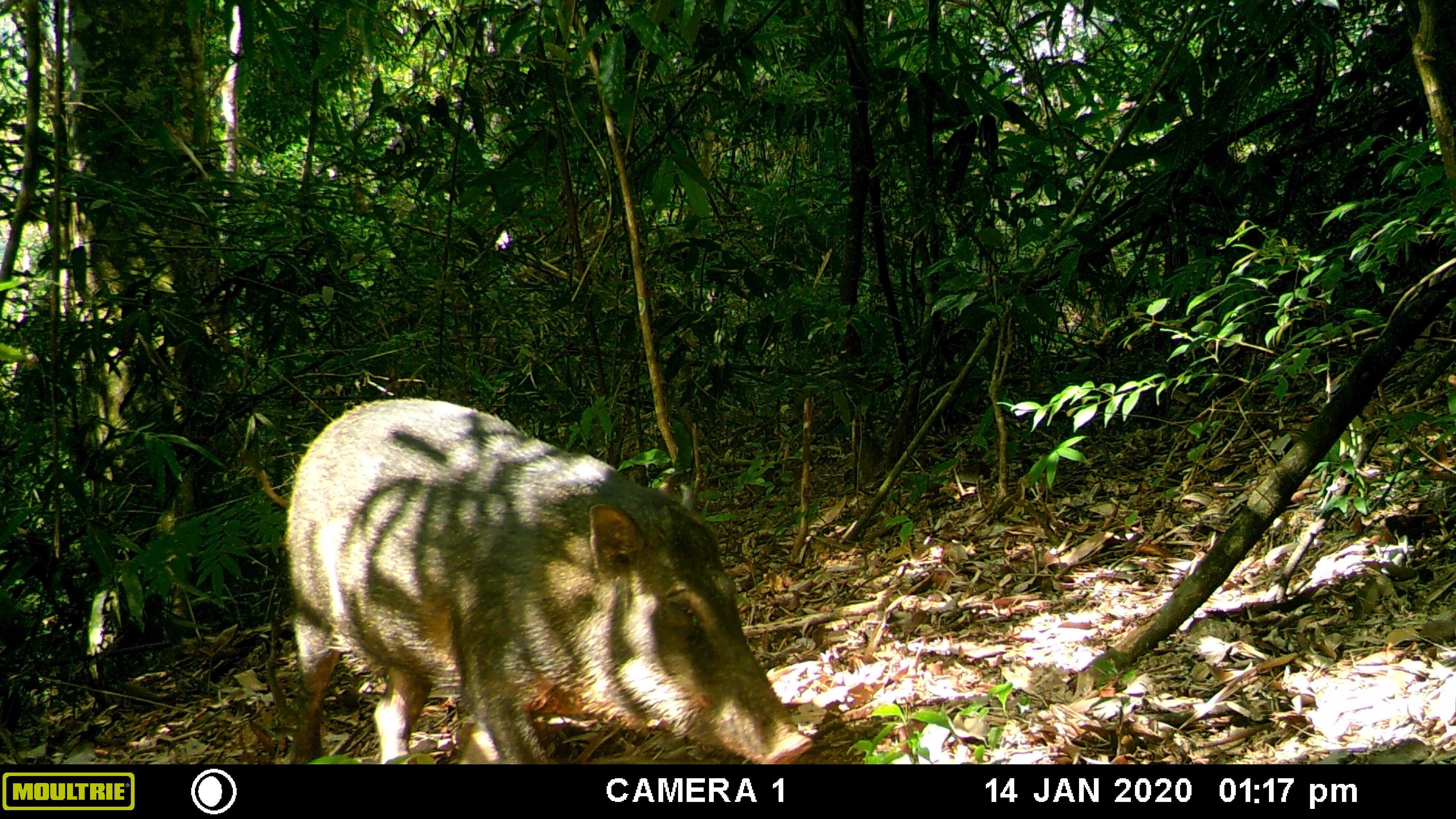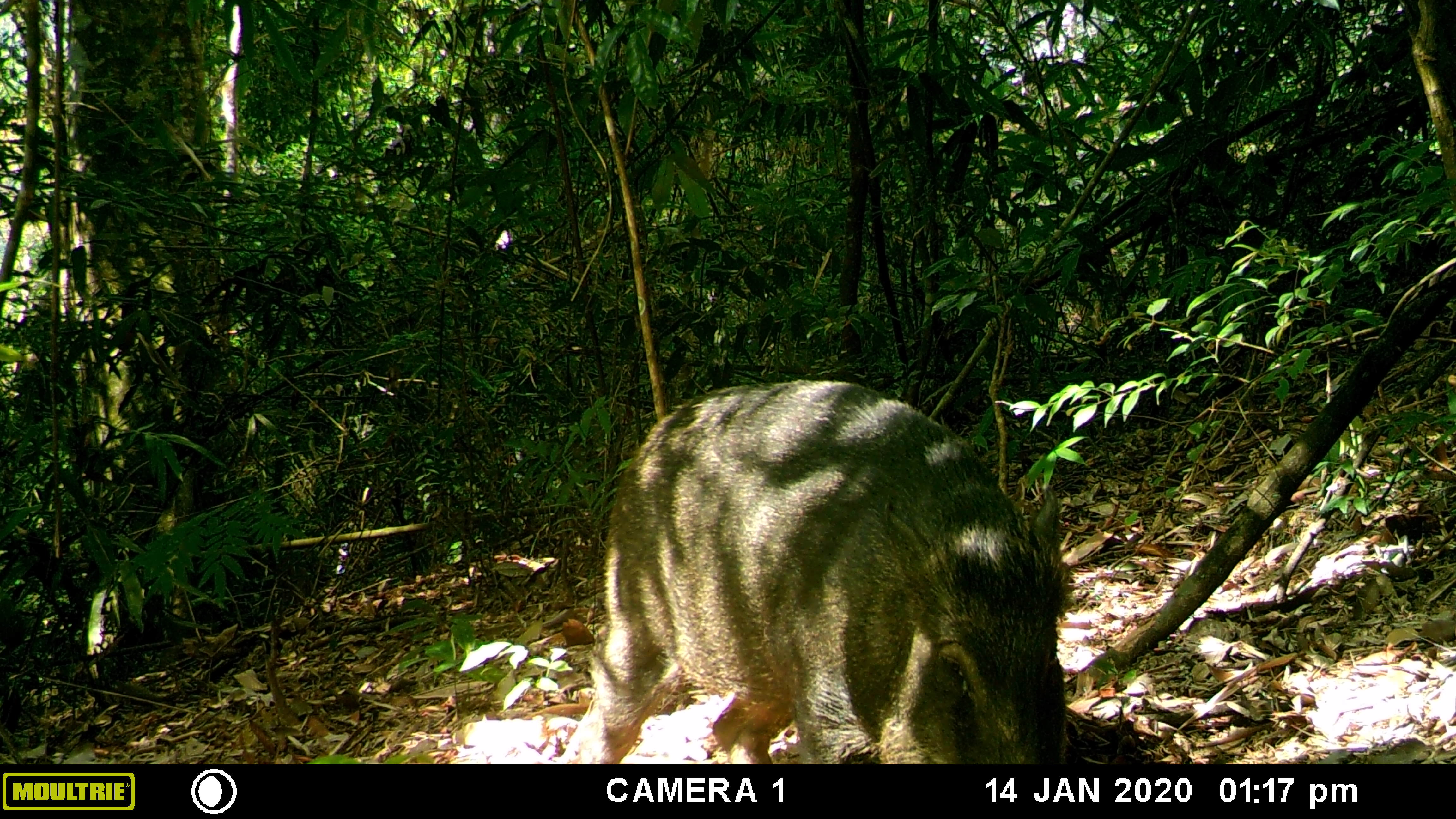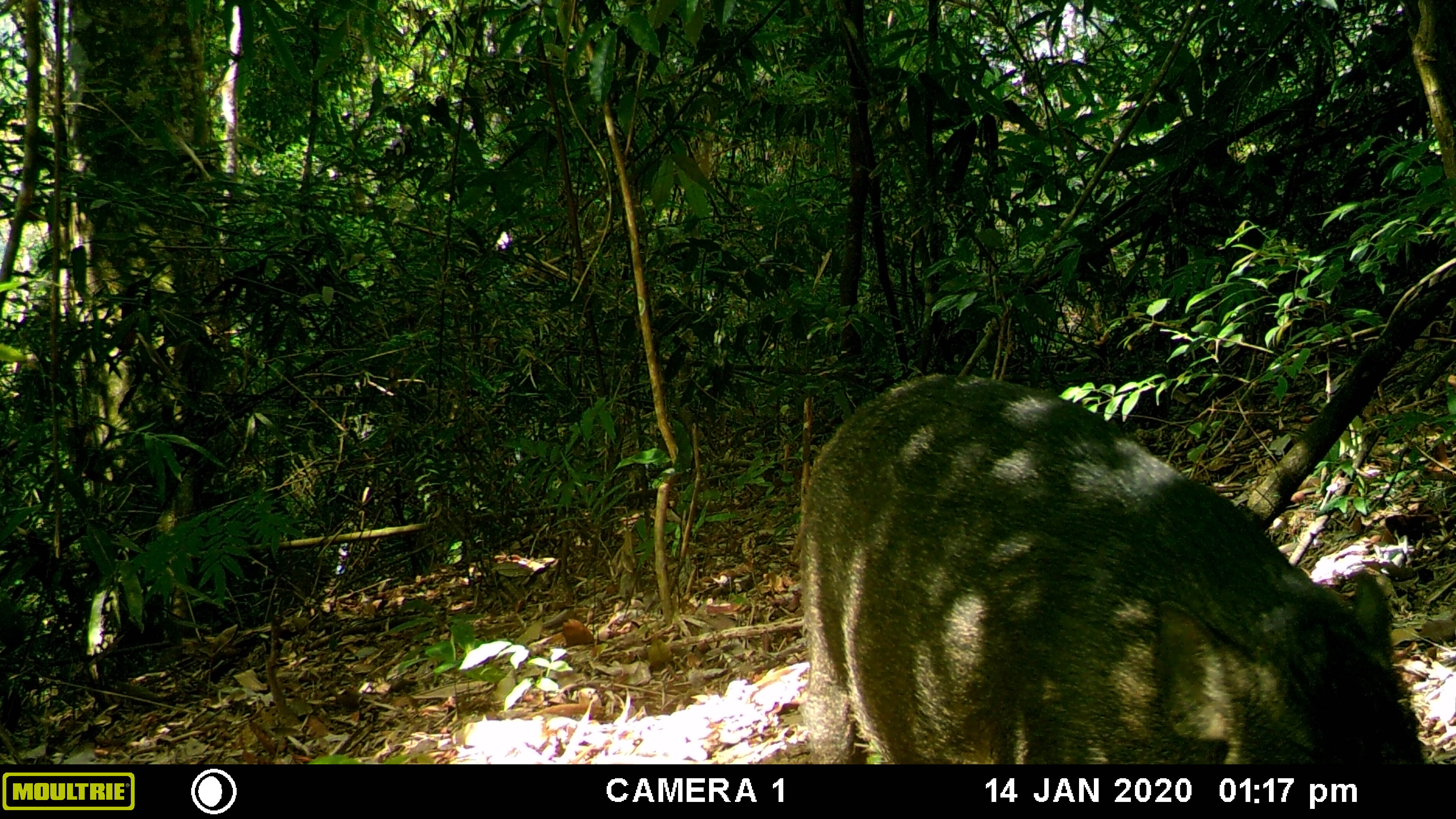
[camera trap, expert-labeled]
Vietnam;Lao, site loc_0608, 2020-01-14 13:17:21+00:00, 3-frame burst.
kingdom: Animalia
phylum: Chordata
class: Mammalia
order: Artiodactyla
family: Suidae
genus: Sus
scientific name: Sus scrofa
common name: eurasian wild pig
Eurasian wild pig (Sus scrofa). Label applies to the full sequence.